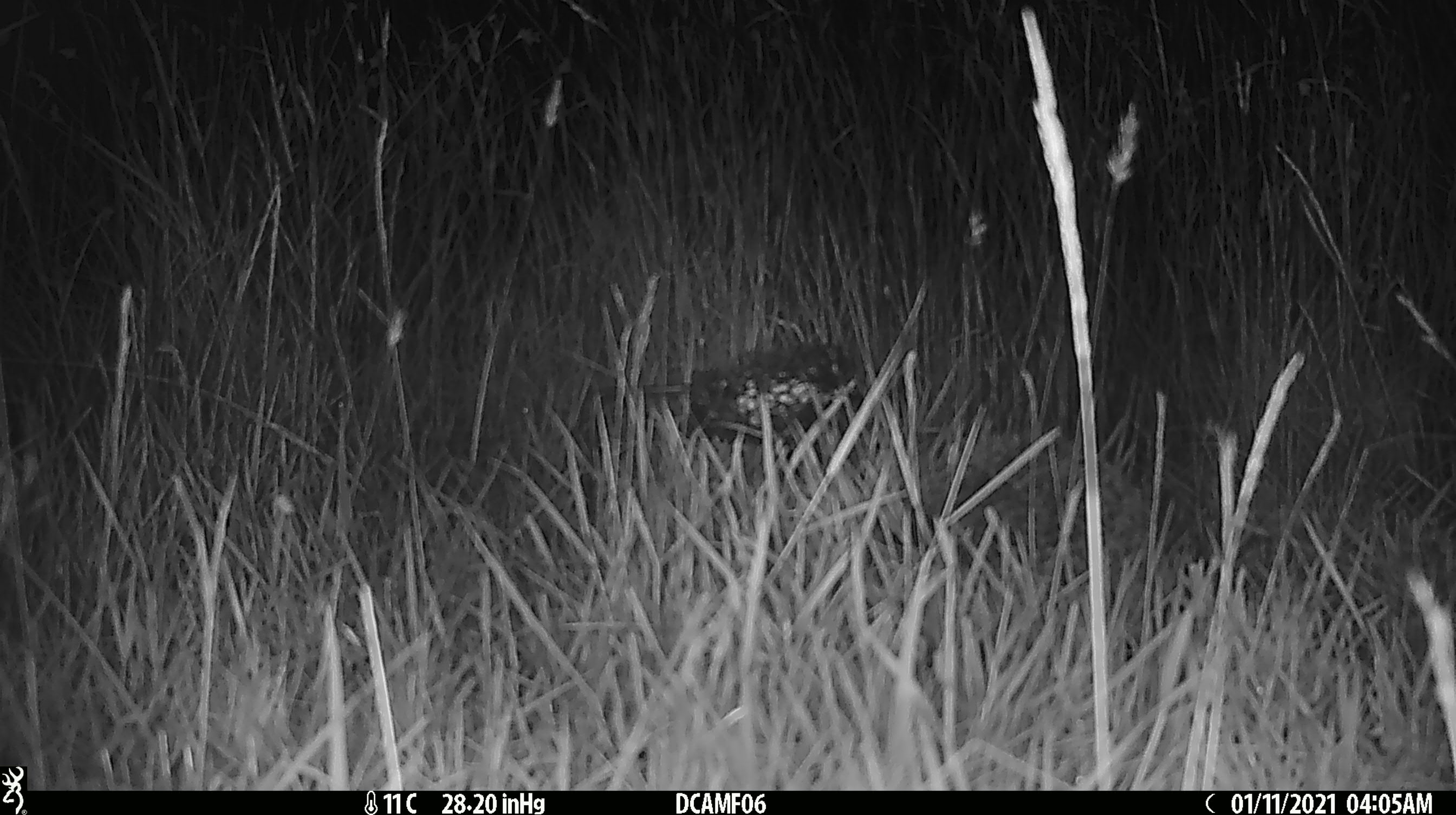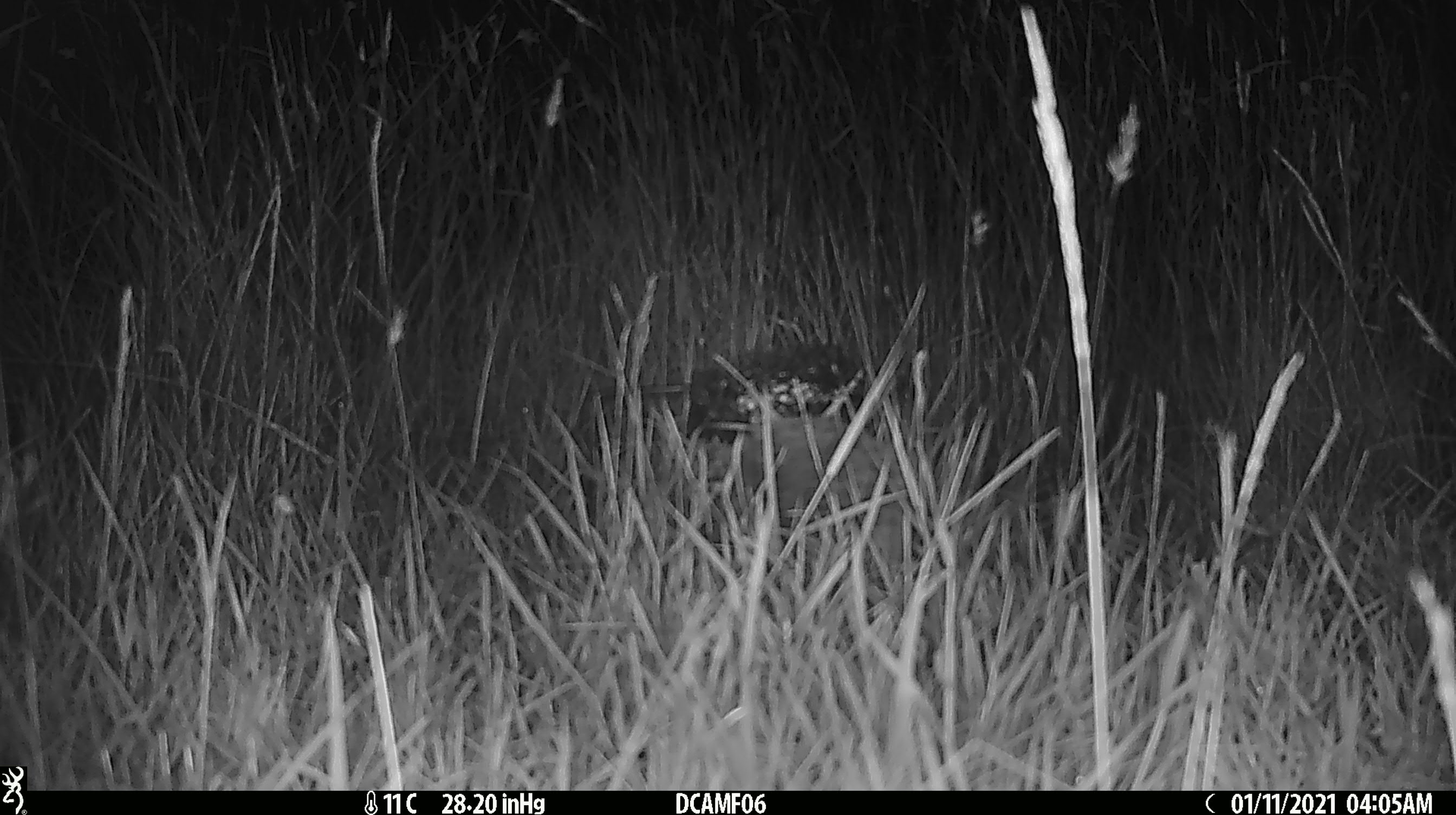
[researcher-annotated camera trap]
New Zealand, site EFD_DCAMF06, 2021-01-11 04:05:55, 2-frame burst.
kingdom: Animalia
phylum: Chordata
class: Mammalia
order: Eulipotyphla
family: Erinaceidae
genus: Erinaceus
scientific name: Erinaceus europaeus europaeus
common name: european hedgehog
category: hedgehog